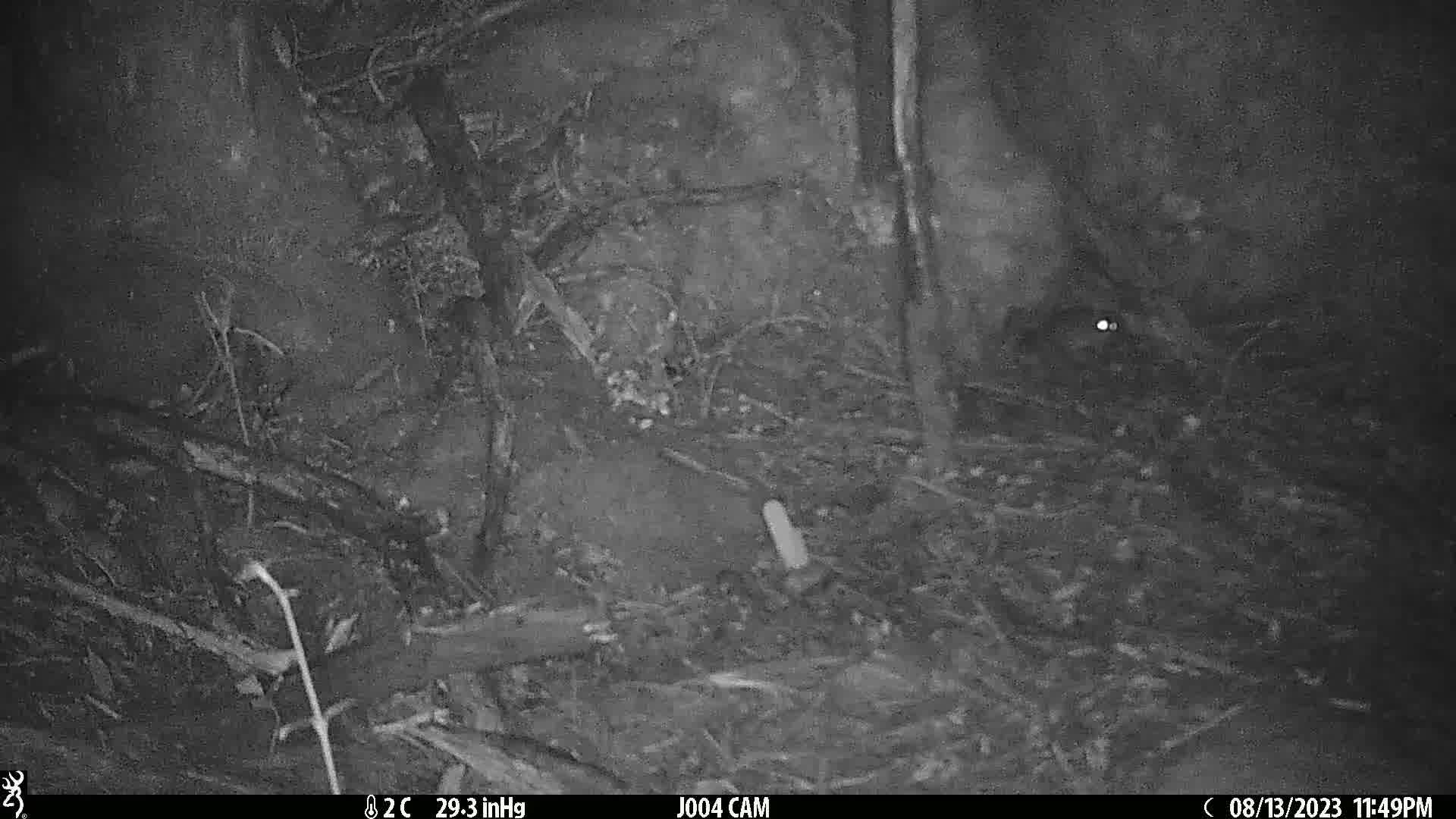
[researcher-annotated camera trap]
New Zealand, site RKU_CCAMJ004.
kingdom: Animalia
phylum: Chordata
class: Mammalia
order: Rodentia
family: Muridae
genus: Rattus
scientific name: Rattus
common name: rat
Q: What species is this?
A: Rat (Rattus).